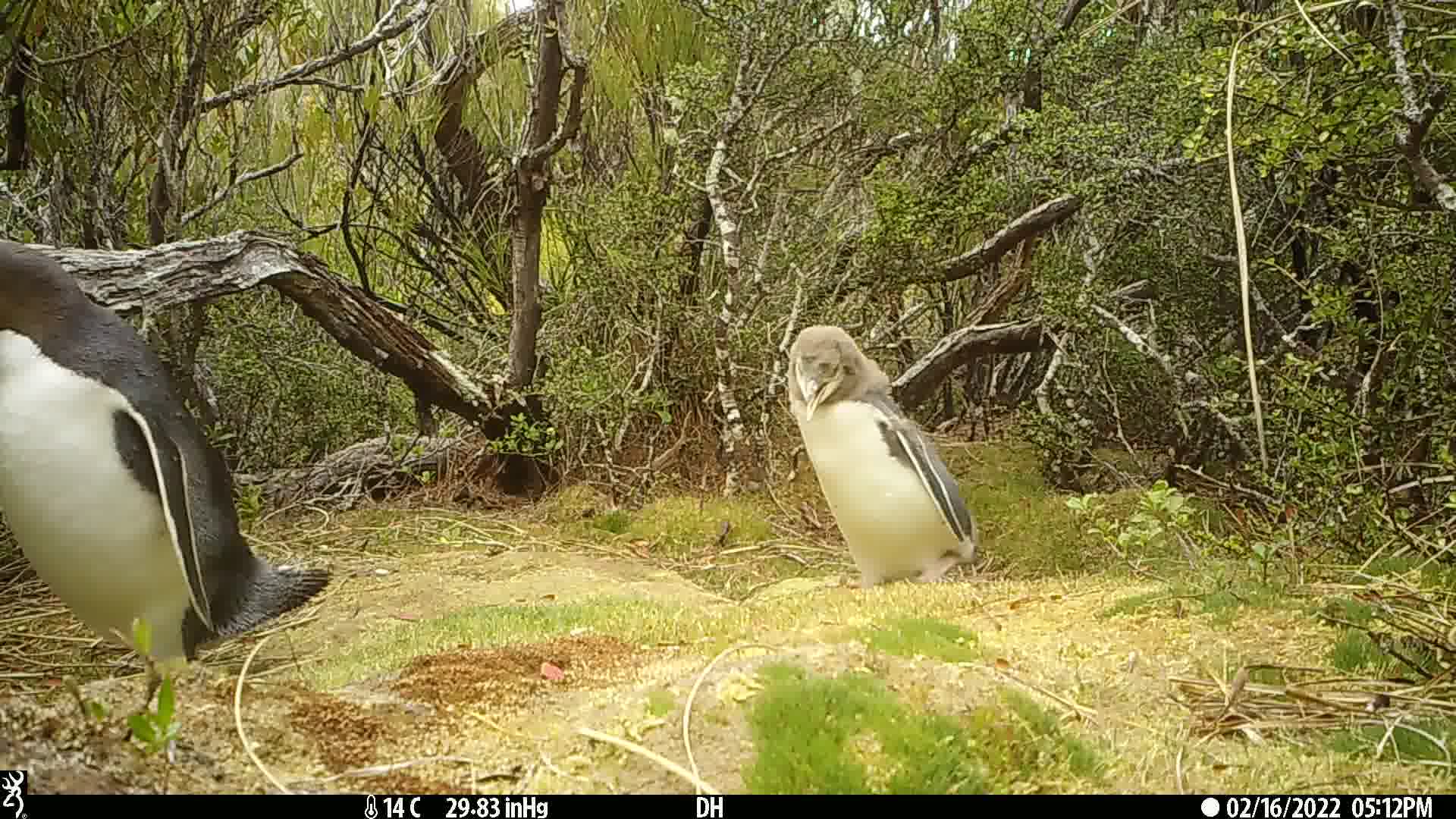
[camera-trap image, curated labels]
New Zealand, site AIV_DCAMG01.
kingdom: Animalia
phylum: Chordata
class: Aves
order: Sphenisciformes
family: Spheniscidae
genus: Megadyptes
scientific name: Megadyptes antipodes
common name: yellow-eyed penguin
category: yellow eyed penguin